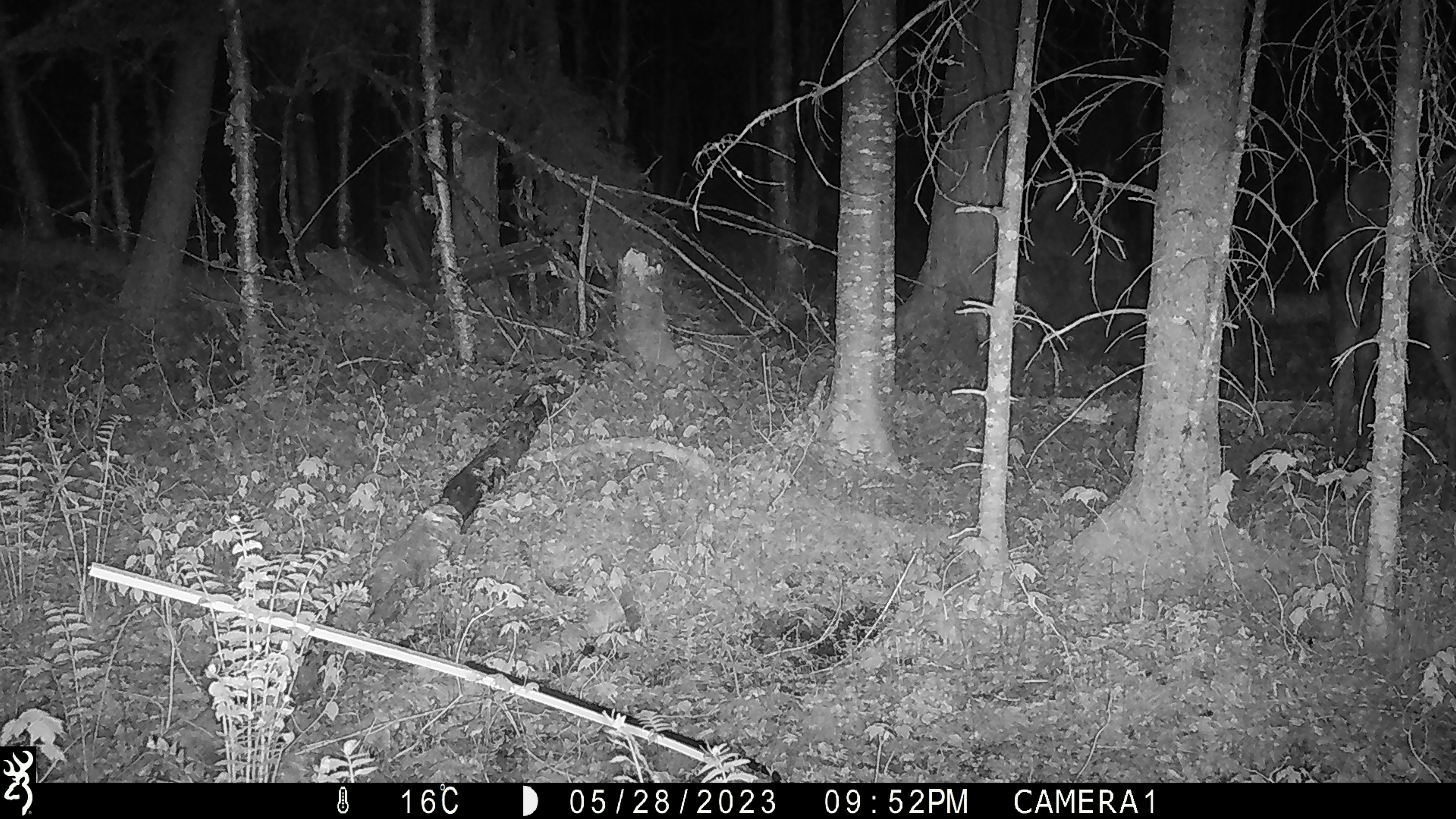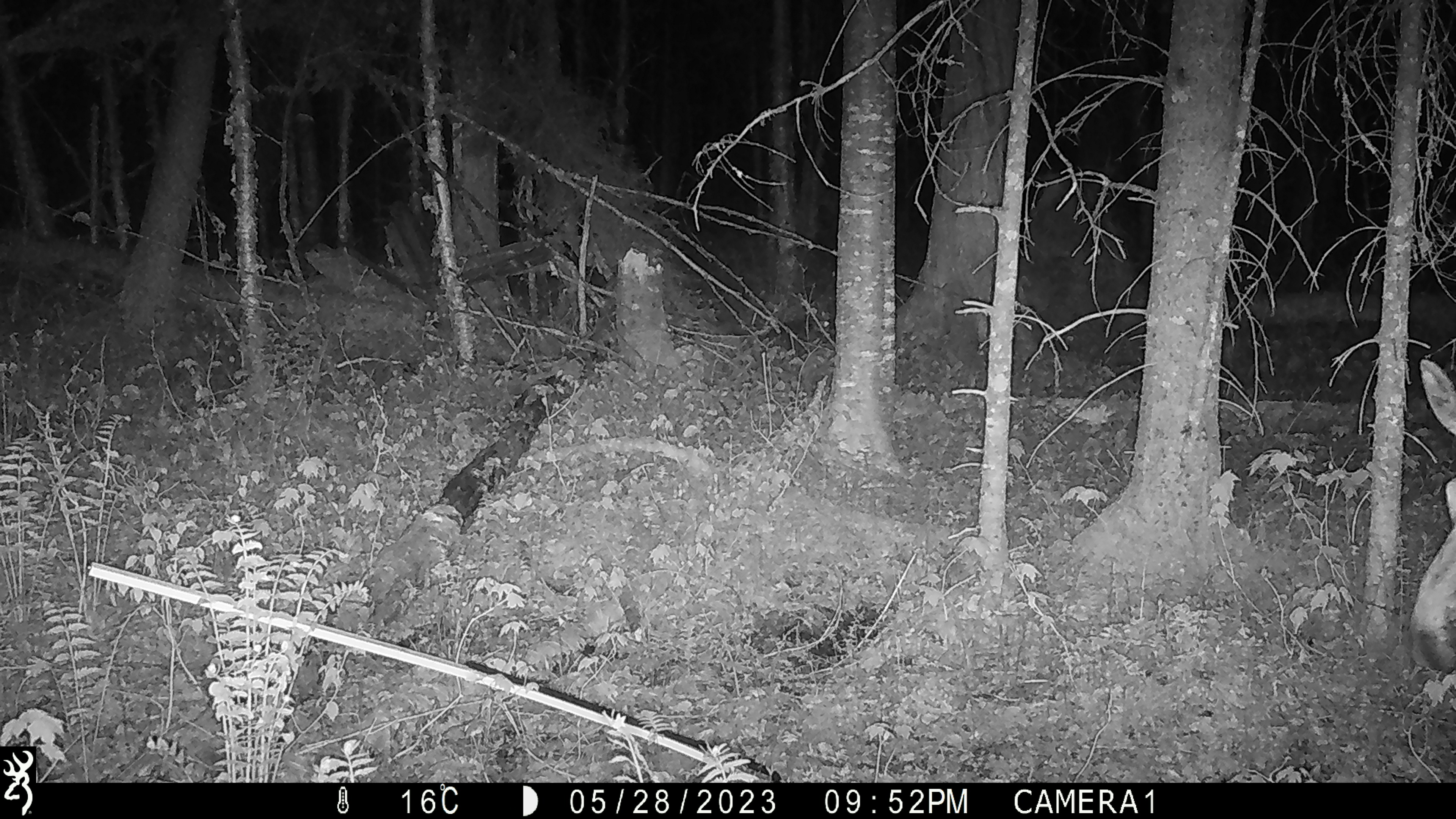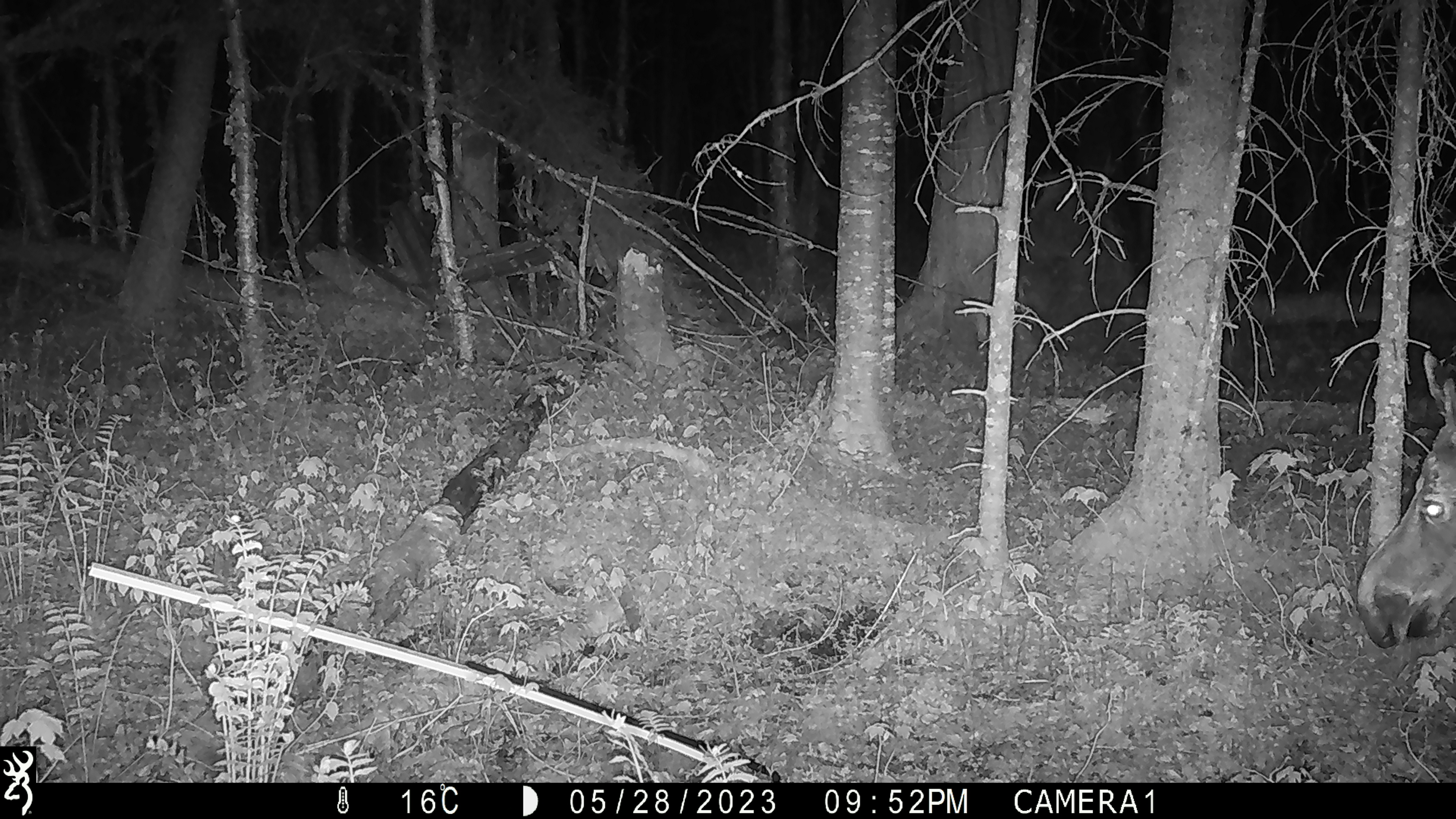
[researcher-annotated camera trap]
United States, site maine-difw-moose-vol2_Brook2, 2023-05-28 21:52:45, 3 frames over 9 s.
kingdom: Animalia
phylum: Chordata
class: Mammalia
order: Artiodactyla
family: Cervidae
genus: Alces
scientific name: Alces alces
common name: moose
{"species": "moose (Alces alces)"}